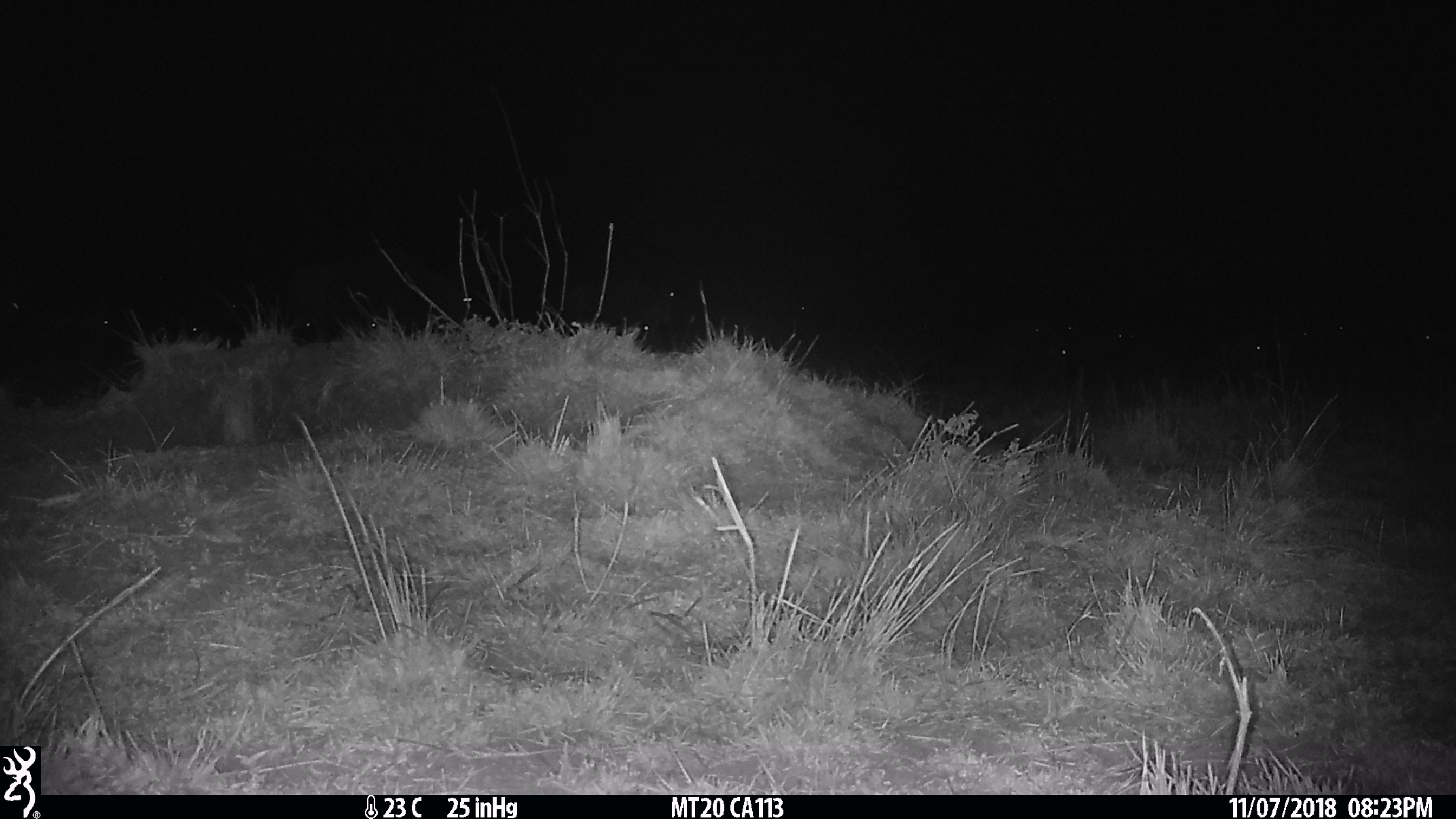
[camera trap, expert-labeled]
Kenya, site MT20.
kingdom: Animalia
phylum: Chordata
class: Mammalia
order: Artiodactyla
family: Bovidae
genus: Connochaetes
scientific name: Connochaetes taurinus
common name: blue wildebeest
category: wildebeest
Wildebeest (blue wildebeest) (Connochaetes taurinus).